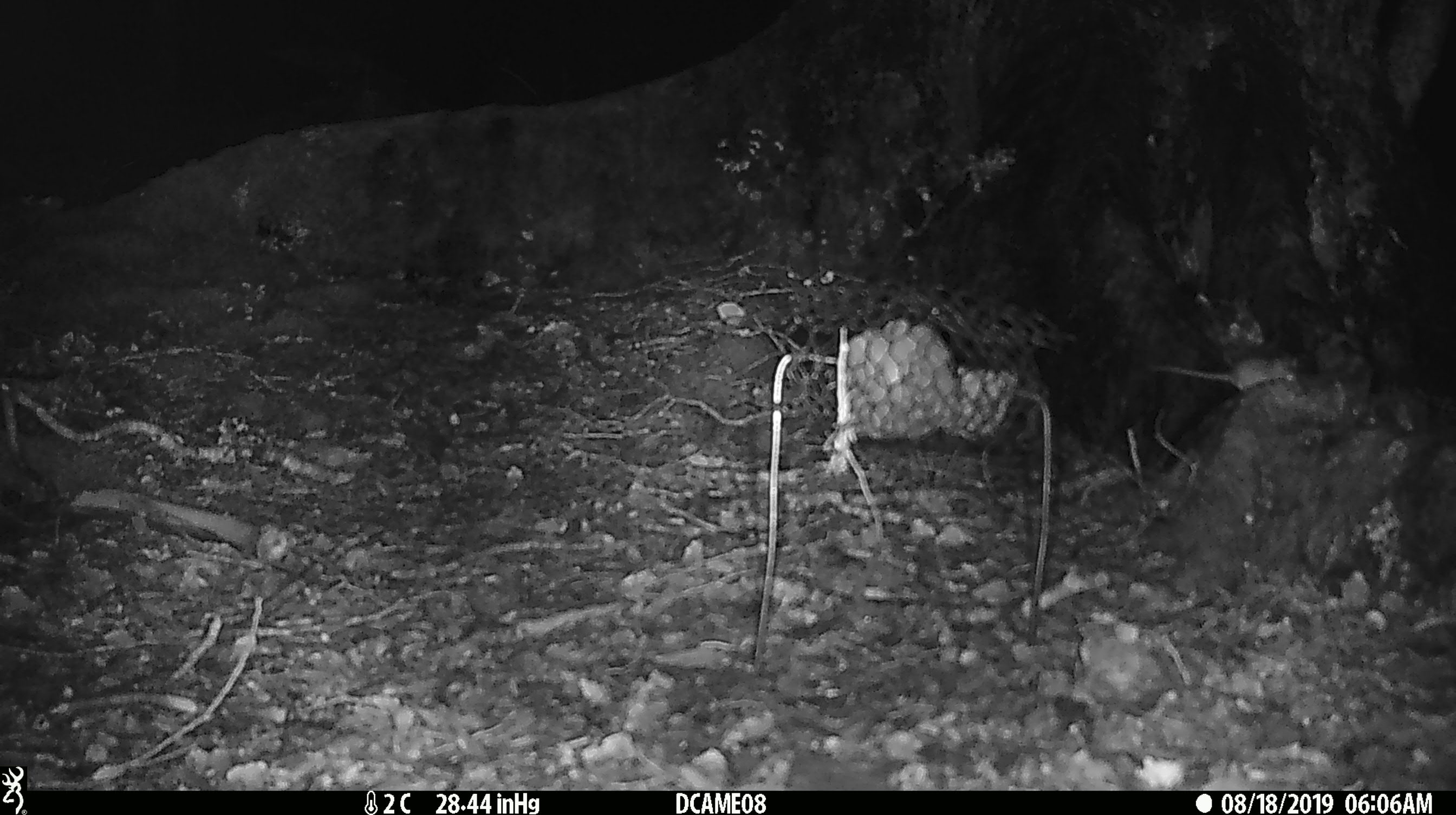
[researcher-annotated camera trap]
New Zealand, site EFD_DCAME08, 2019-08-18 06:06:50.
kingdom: Animalia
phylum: Chordata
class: Mammalia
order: Rodentia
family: Muridae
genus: Mus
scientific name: Mus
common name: mouse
Mouse (Mus).